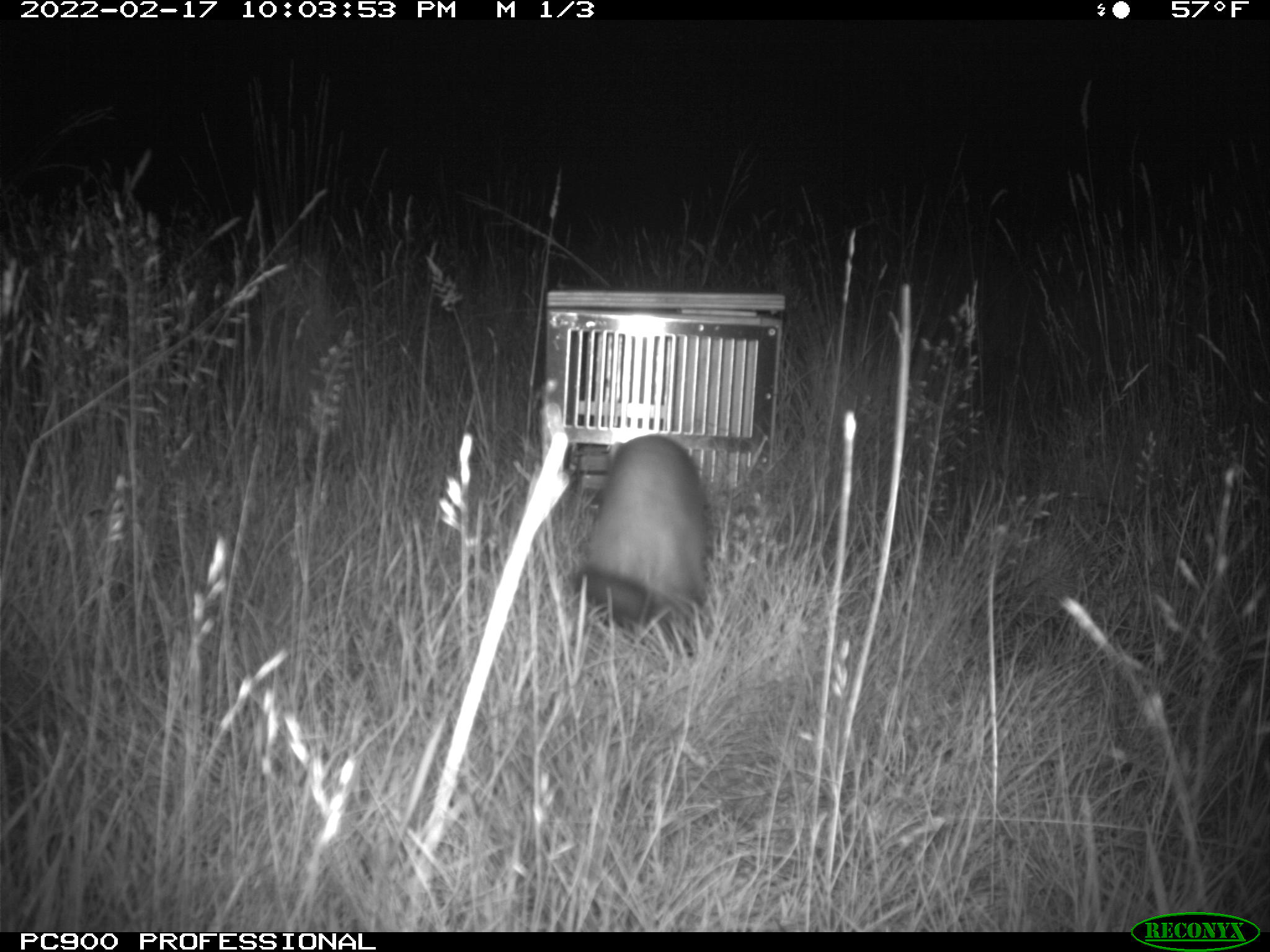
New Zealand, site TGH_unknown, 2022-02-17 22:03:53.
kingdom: Animalia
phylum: Chordata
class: Mammalia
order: Carnivora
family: Mustelidae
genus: Mustela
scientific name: Mustela furo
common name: ferret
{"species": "ferret (Mustela furo)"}